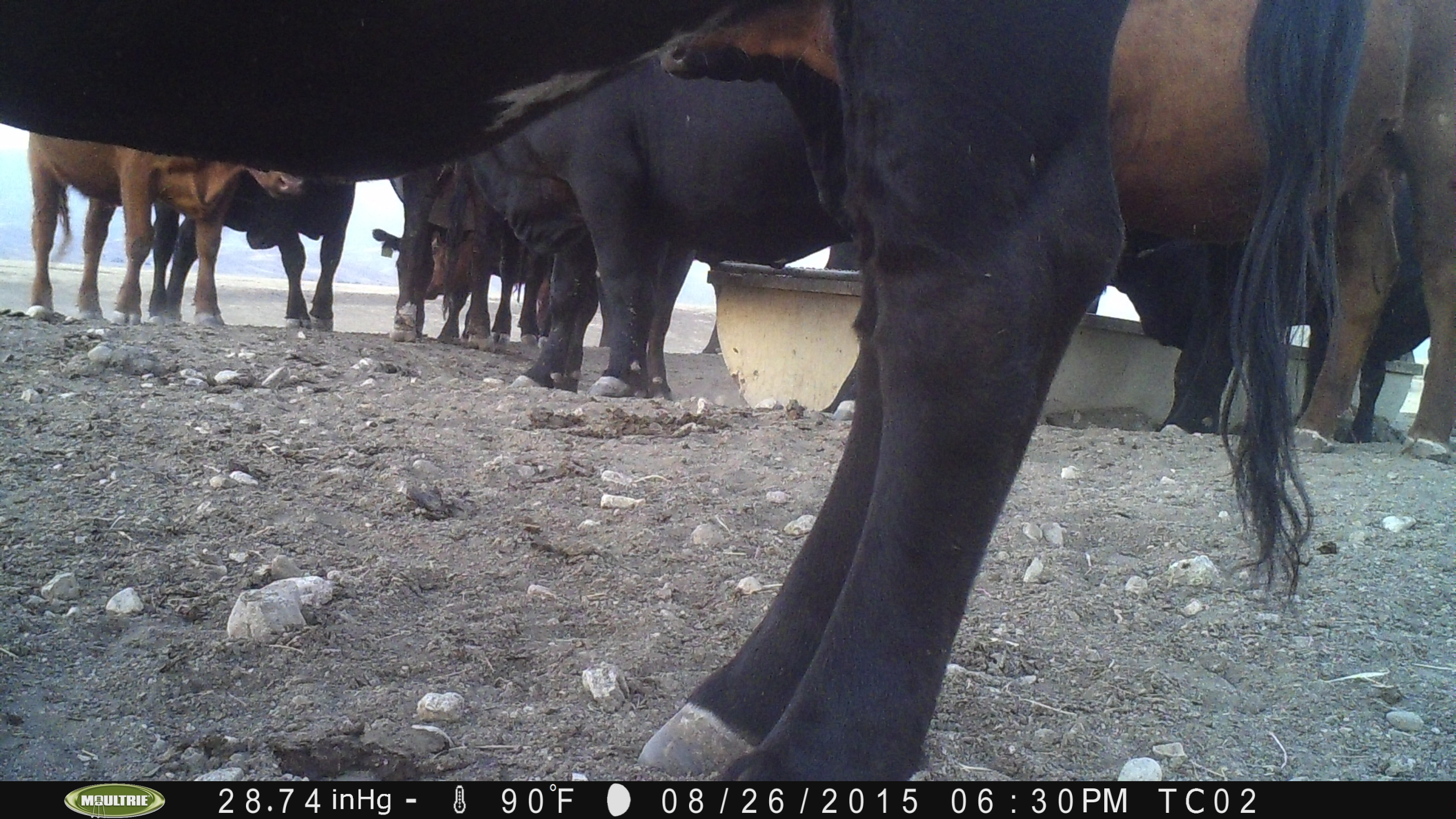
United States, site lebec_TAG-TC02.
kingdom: Animalia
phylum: Chordata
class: Mammalia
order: Artiodactyla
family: Bovidae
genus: Bos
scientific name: Bos taurus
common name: domestic cow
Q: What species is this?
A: Bos taurus (domestic cow).